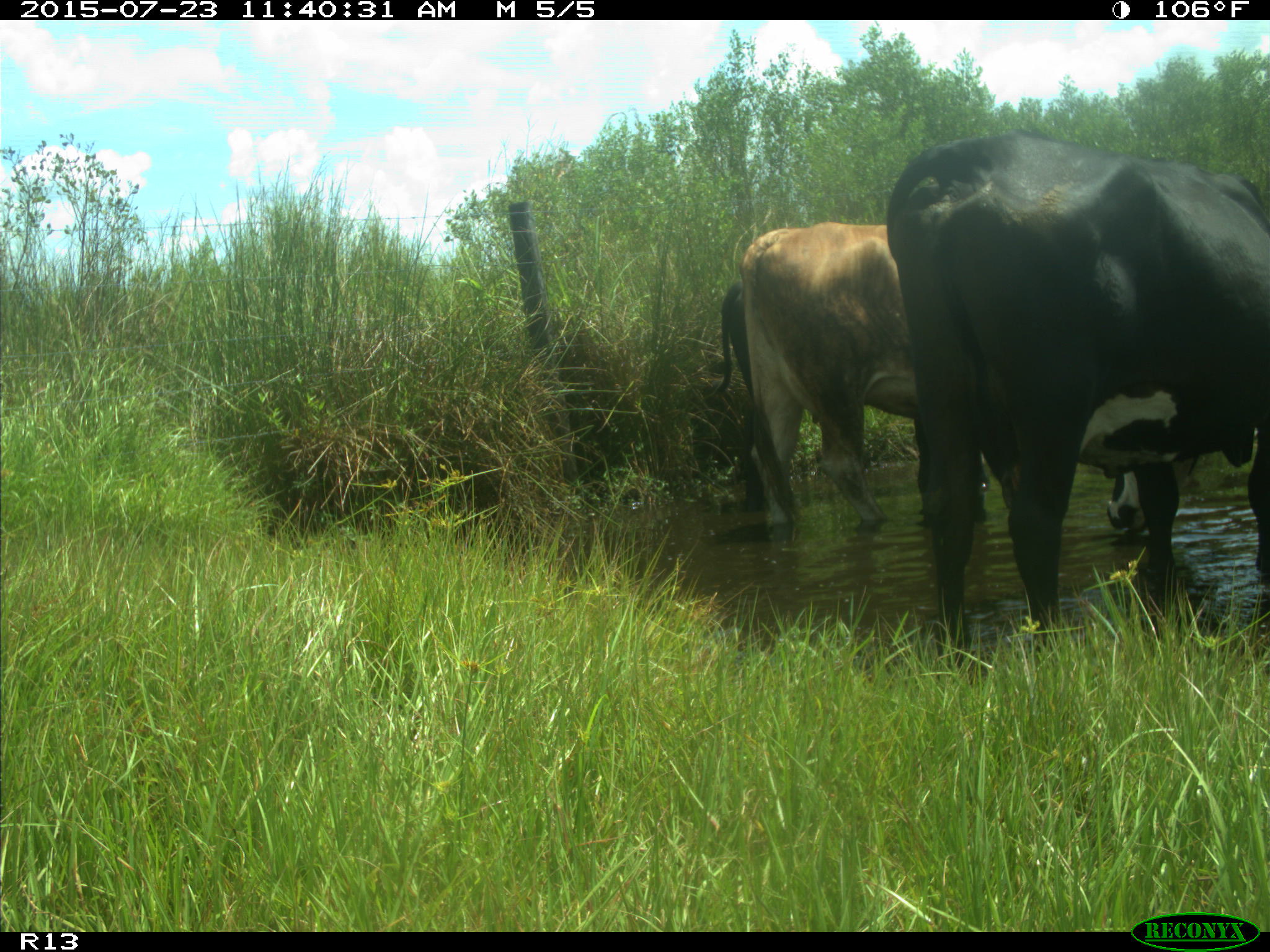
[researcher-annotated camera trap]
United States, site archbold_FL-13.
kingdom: Animalia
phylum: Chordata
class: Mammalia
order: Artiodactyla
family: Bovidae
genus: Bos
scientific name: Bos taurus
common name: domestic cow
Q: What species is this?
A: Bos taurus (domestic cow).